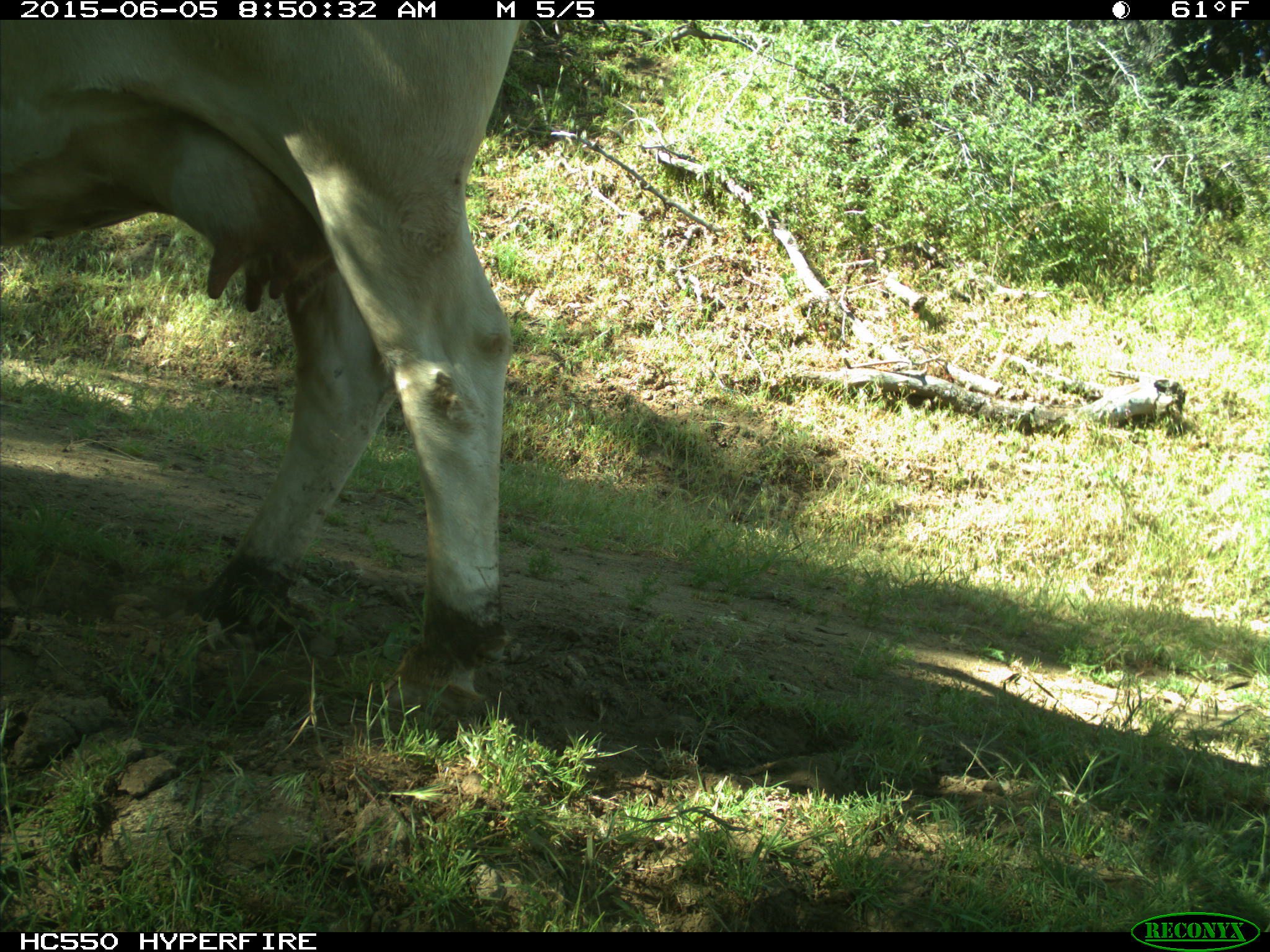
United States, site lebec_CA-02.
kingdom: Animalia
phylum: Chordata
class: Mammalia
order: Artiodactyla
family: Bovidae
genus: Bos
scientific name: Bos taurus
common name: domestic cow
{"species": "Bos taurus (domestic cow)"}